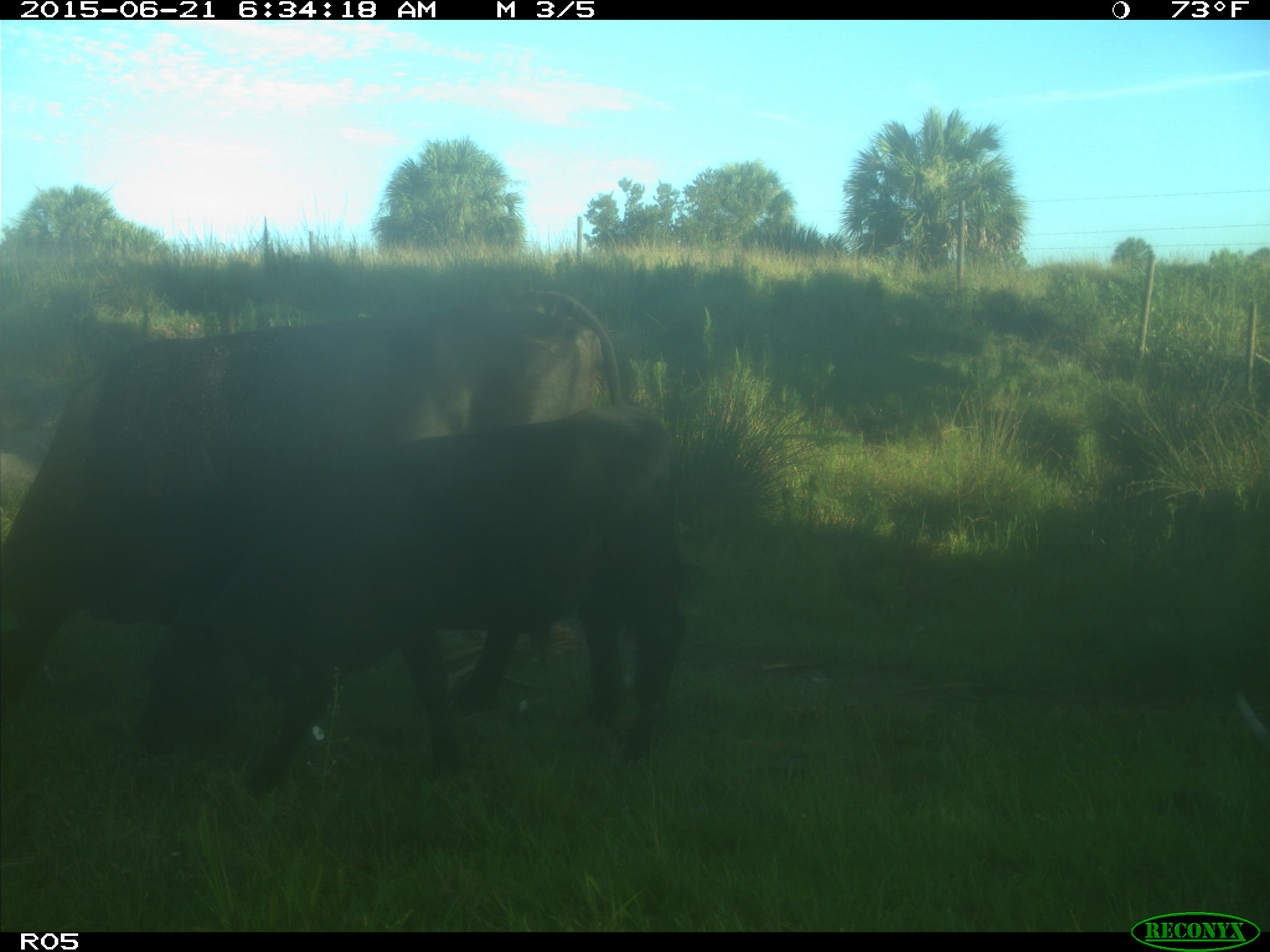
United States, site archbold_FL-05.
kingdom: Animalia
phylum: Chordata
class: Mammalia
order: Artiodactyla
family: Bovidae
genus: Bos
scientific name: Bos taurus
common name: domestic cow